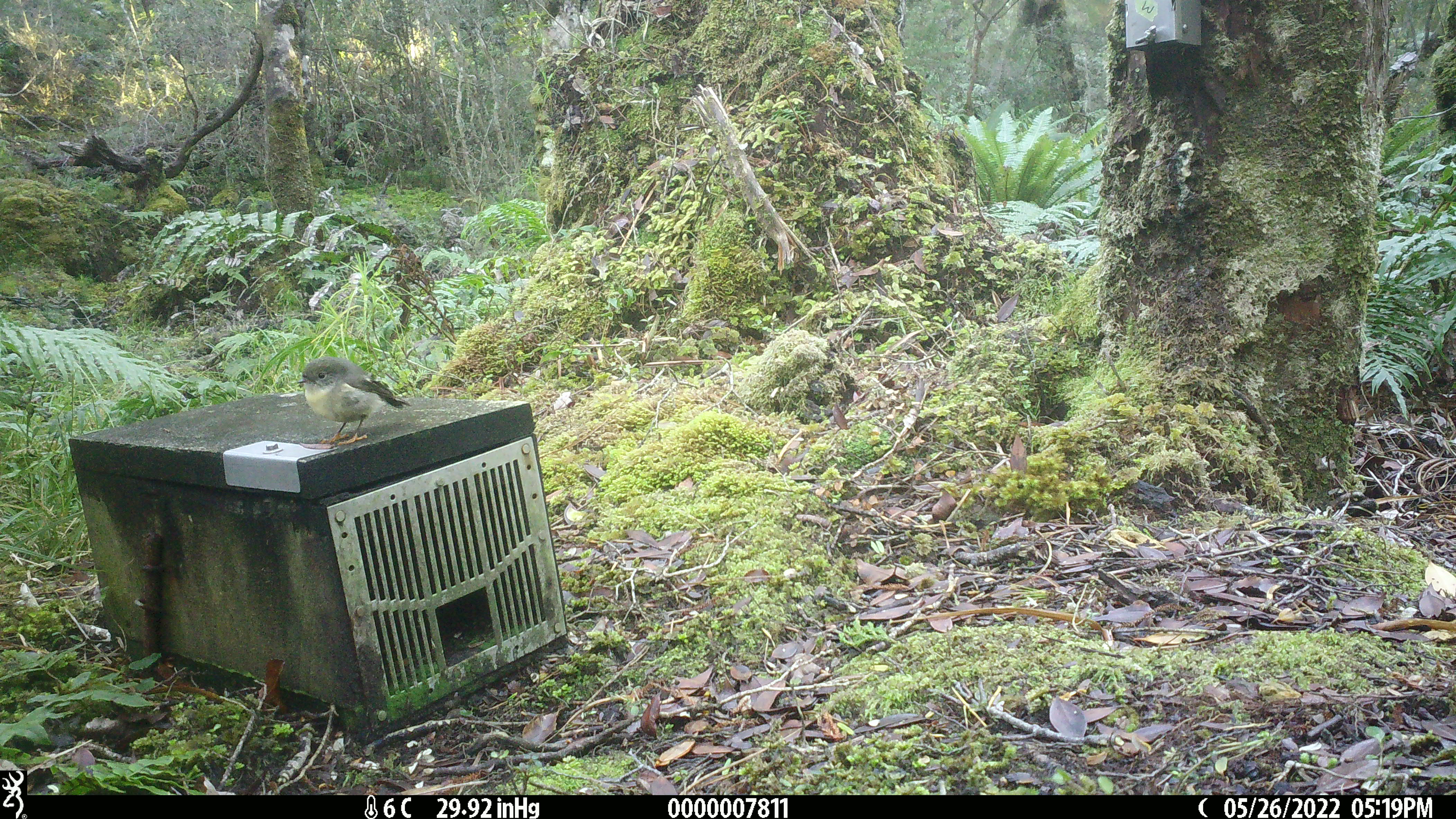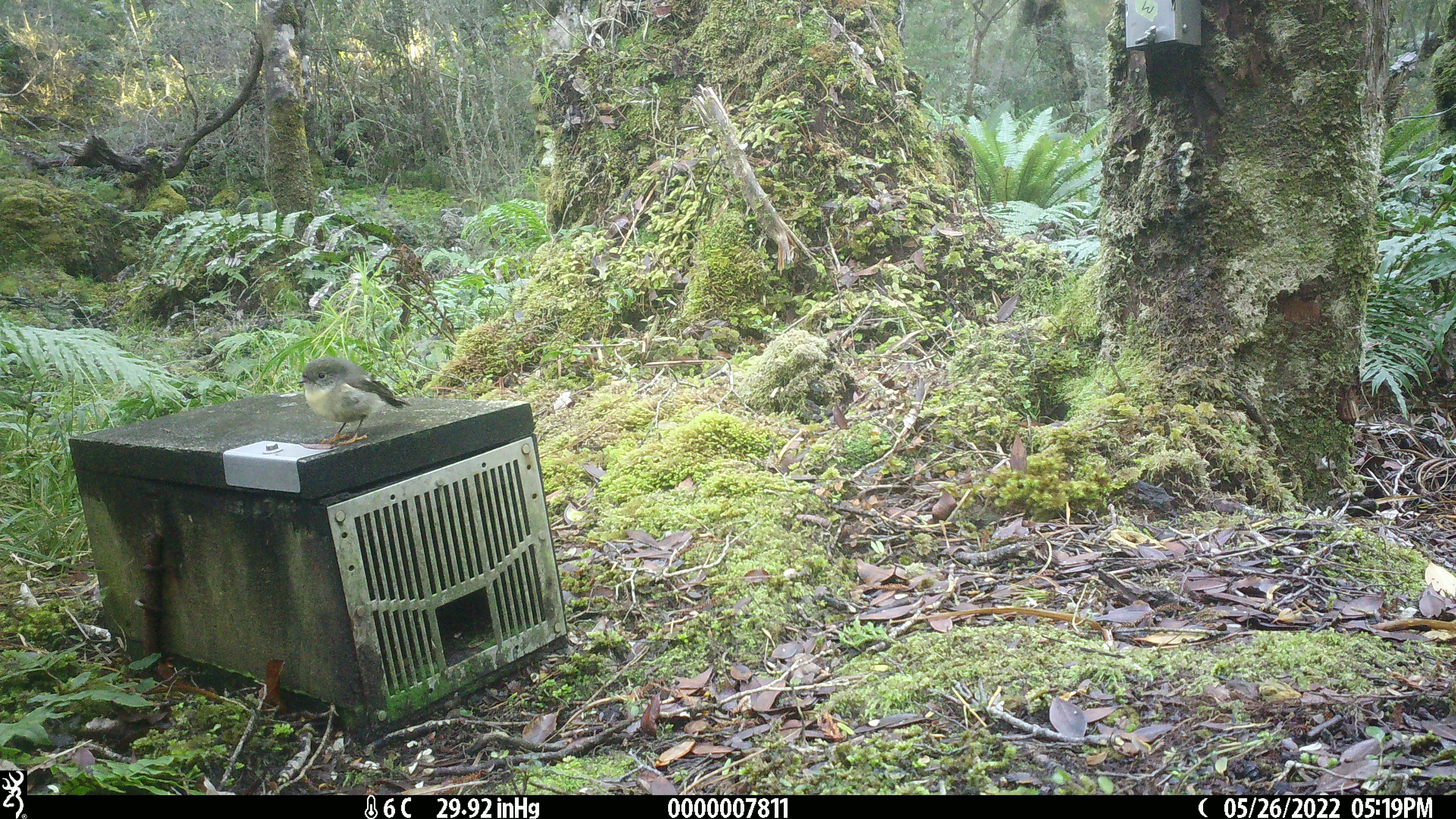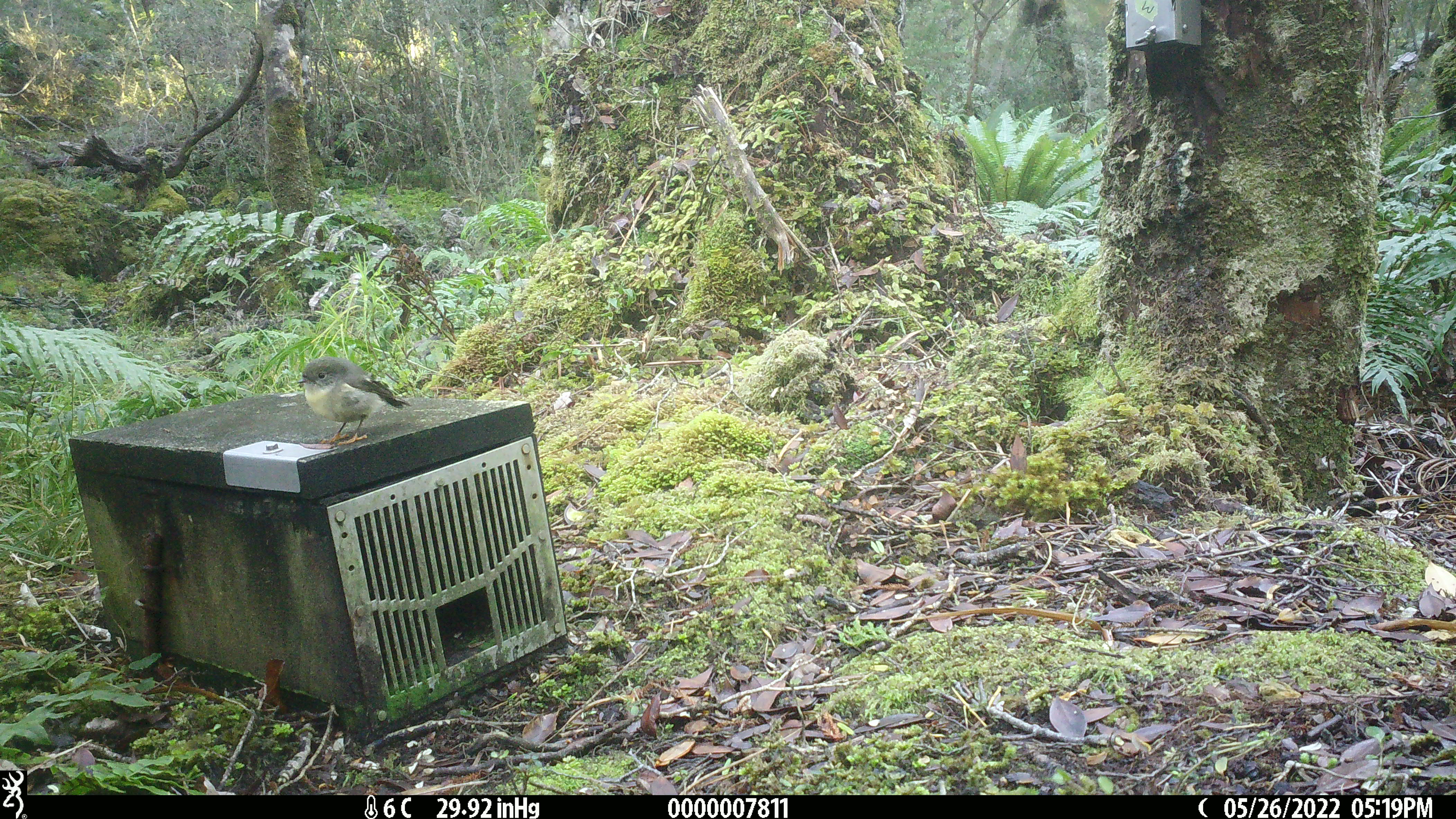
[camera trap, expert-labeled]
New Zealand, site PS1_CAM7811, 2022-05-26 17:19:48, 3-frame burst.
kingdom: Animalia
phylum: Chordata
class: Aves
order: Passeriformes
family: Petroicidae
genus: Petroica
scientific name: Petroica macrocephala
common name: tomtit